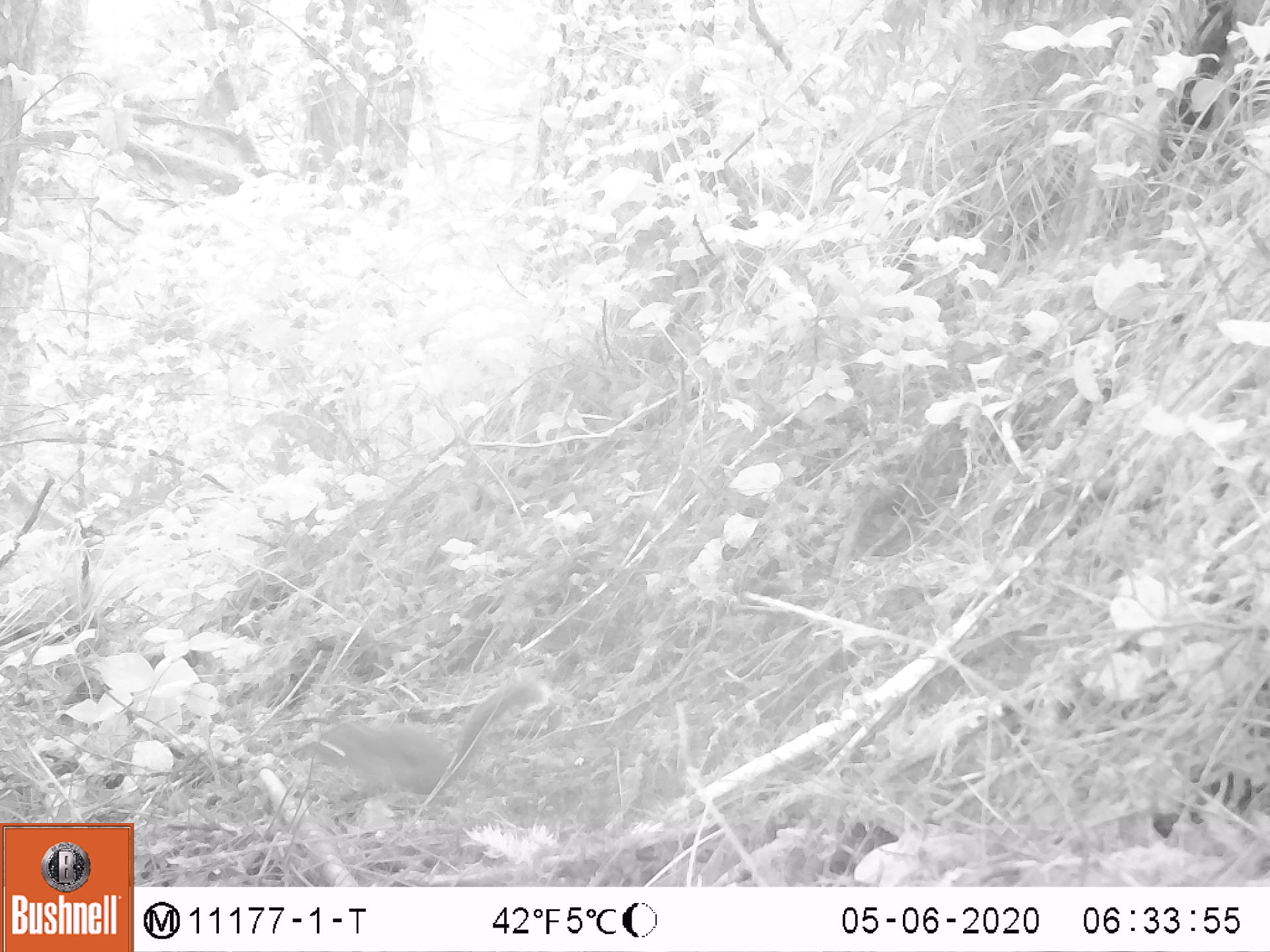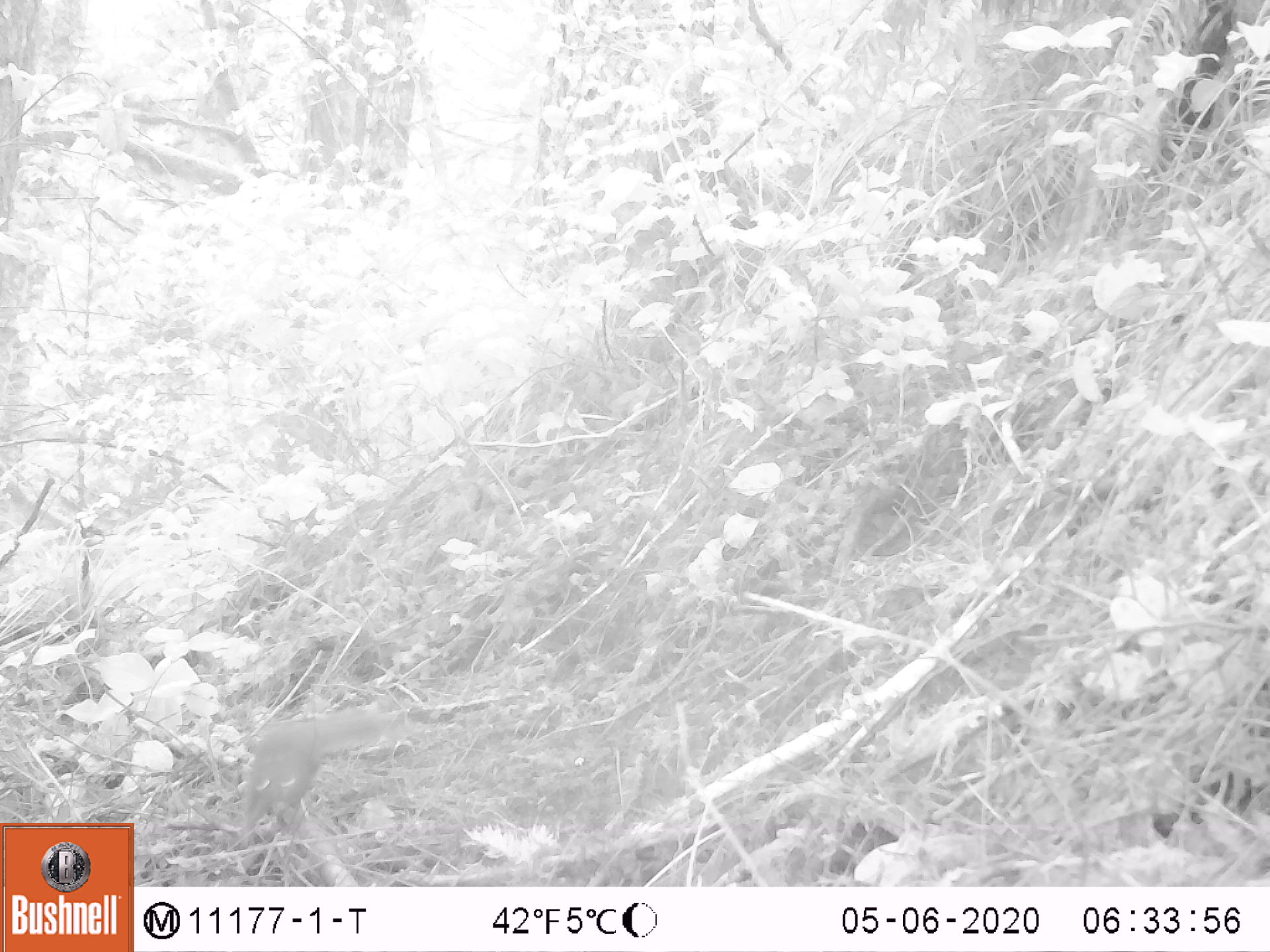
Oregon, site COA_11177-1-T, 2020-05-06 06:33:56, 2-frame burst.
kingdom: Animalia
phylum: Chordata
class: Mammalia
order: Rodentia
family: Sciuridae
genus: Tamiasciurus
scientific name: Tamiasciurus douglasii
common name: douglas squirrel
Douglas squirrel (Tamiasciurus douglasii).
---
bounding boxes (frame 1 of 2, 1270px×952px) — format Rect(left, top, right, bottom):
douglas squirrel: Rect(309, 676, 544, 803)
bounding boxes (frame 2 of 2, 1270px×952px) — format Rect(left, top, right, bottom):
douglas squirrel: Rect(242, 709, 381, 837)